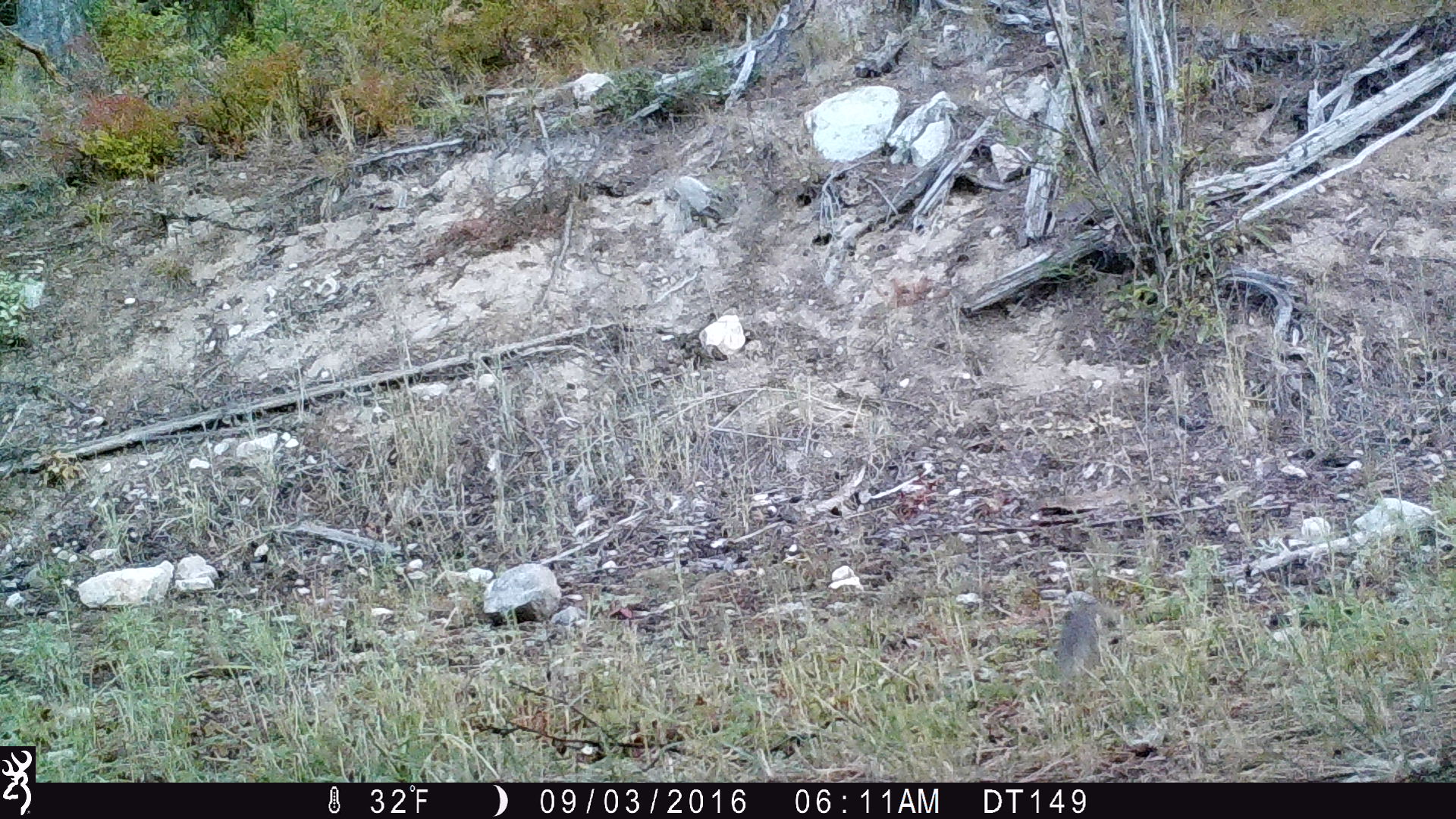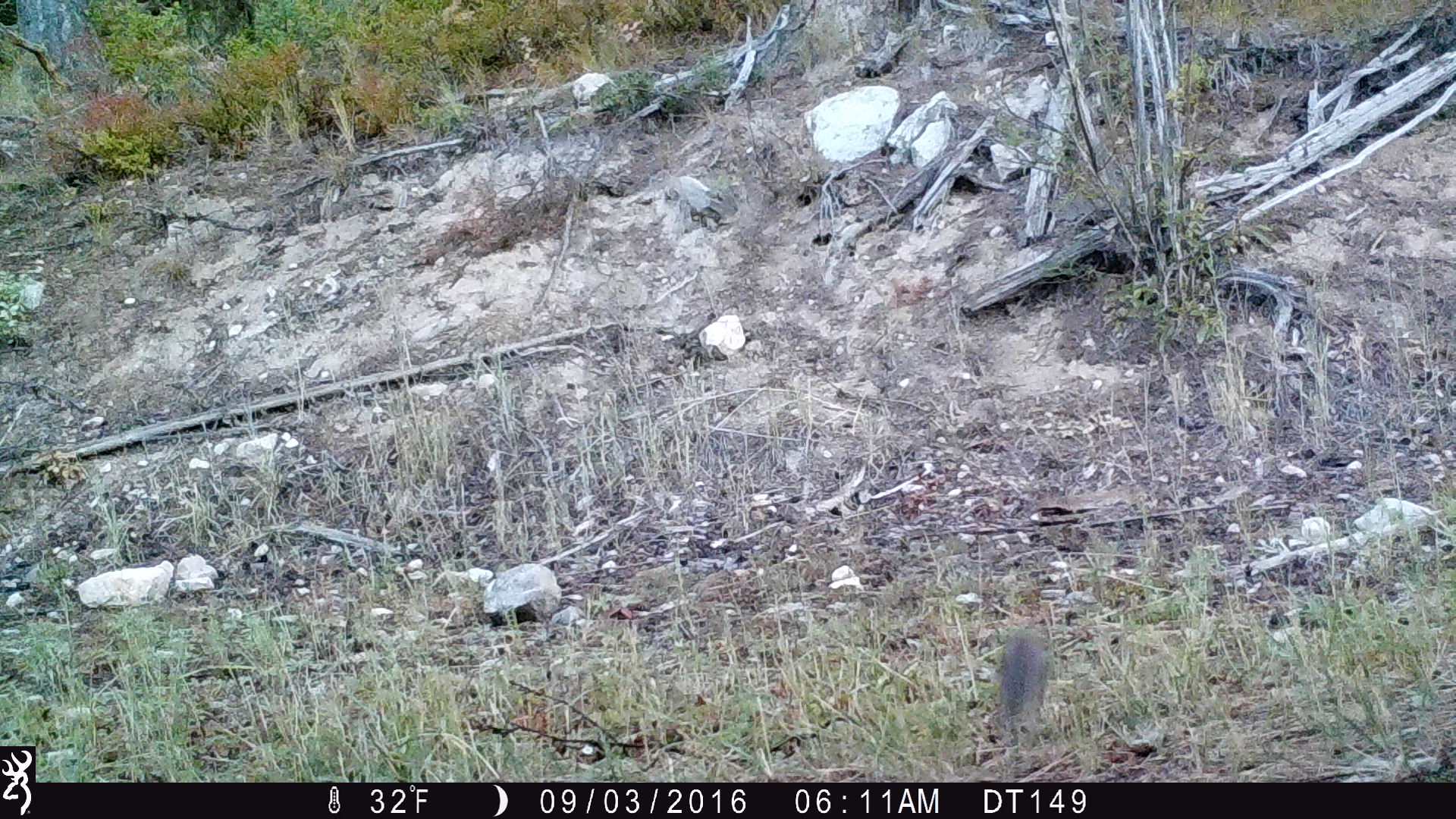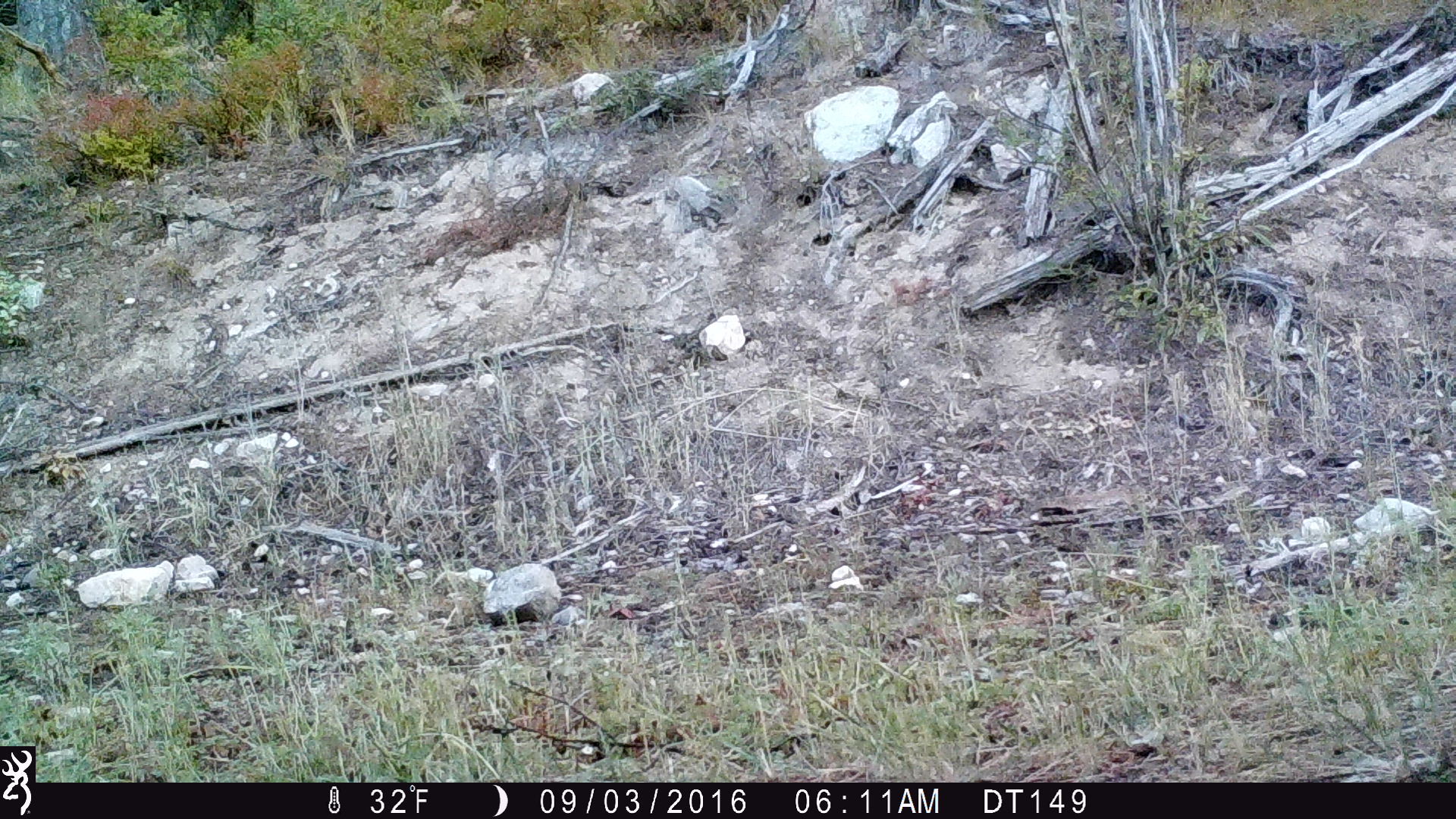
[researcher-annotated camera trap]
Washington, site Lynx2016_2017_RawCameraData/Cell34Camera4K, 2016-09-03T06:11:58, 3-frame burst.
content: unidentified animal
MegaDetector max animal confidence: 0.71